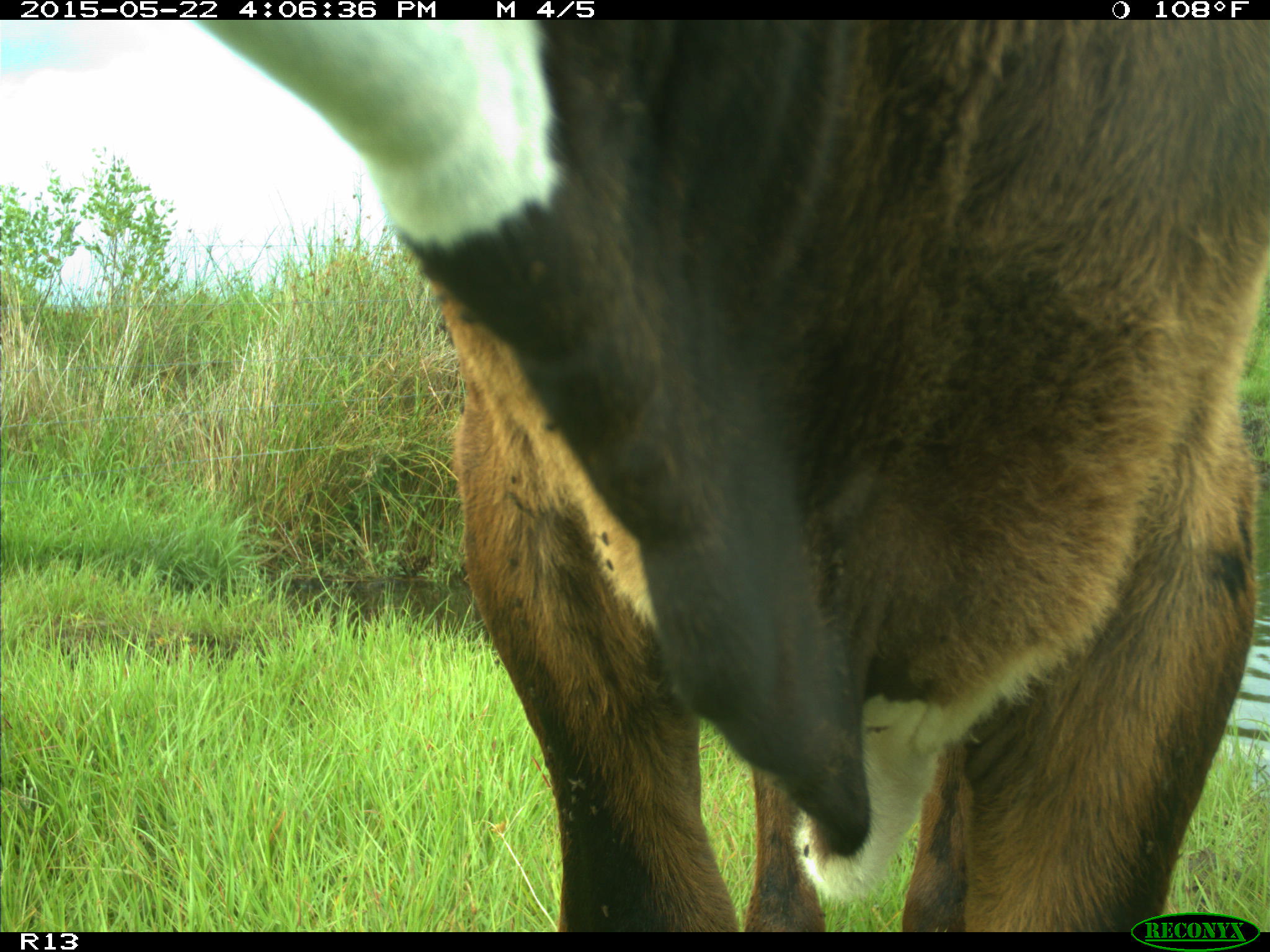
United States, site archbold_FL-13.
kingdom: Animalia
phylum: Chordata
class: Mammalia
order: Artiodactyla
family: Bovidae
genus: Bos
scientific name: Bos taurus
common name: domestic cow